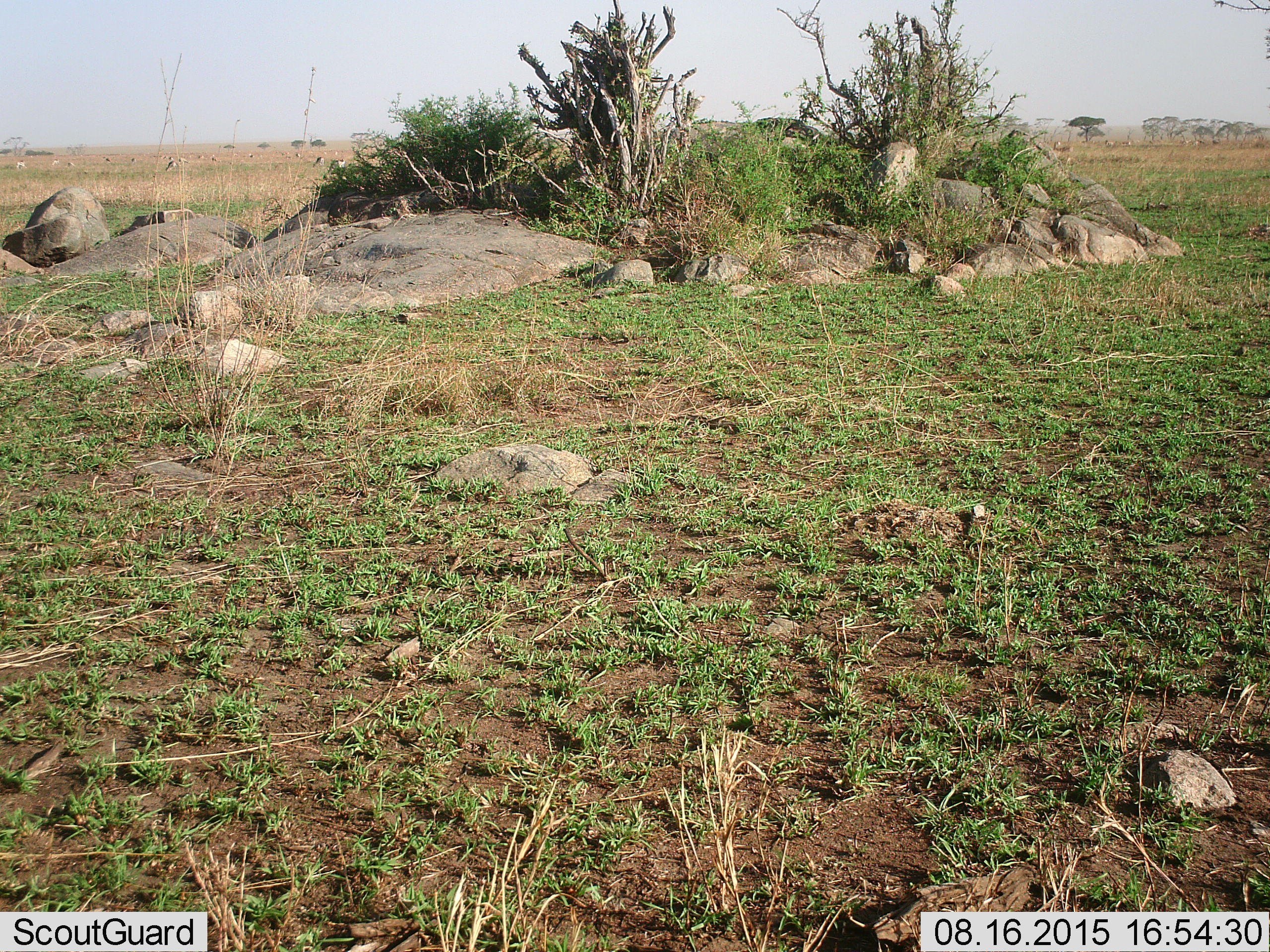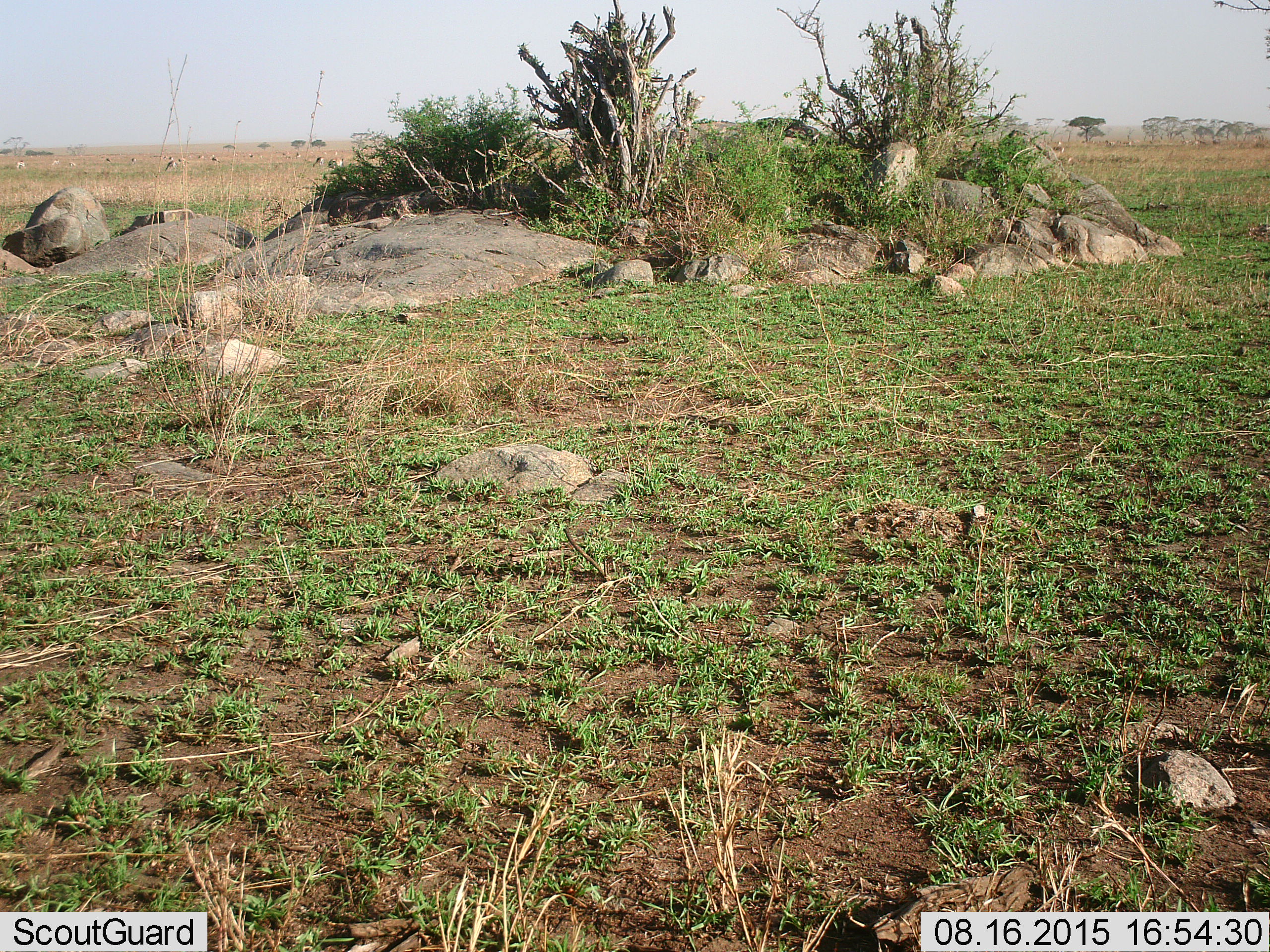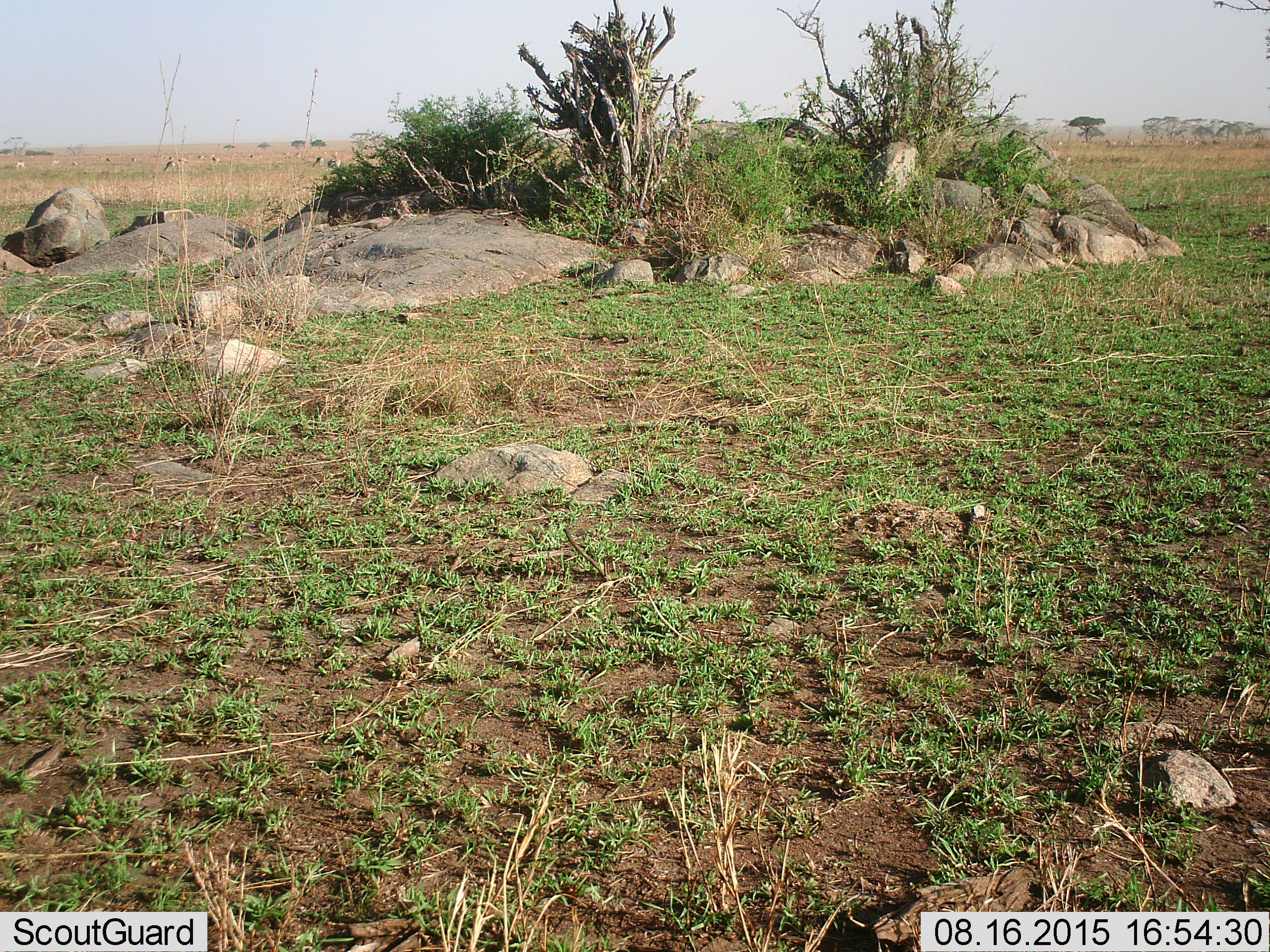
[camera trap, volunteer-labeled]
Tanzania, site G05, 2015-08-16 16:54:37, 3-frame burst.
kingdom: Animalia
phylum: Chordata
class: Mammalia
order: Artiodactyla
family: Bovidae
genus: Eudorcas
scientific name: Eudorcas thomsonii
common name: thomson's gazelle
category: gazellethomsons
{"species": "gazellethomsons (thomson's gazelle) (Eudorcas thomsonii)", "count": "11-50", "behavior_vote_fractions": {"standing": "70%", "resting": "0%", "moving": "50%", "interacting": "0%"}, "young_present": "0%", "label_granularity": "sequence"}